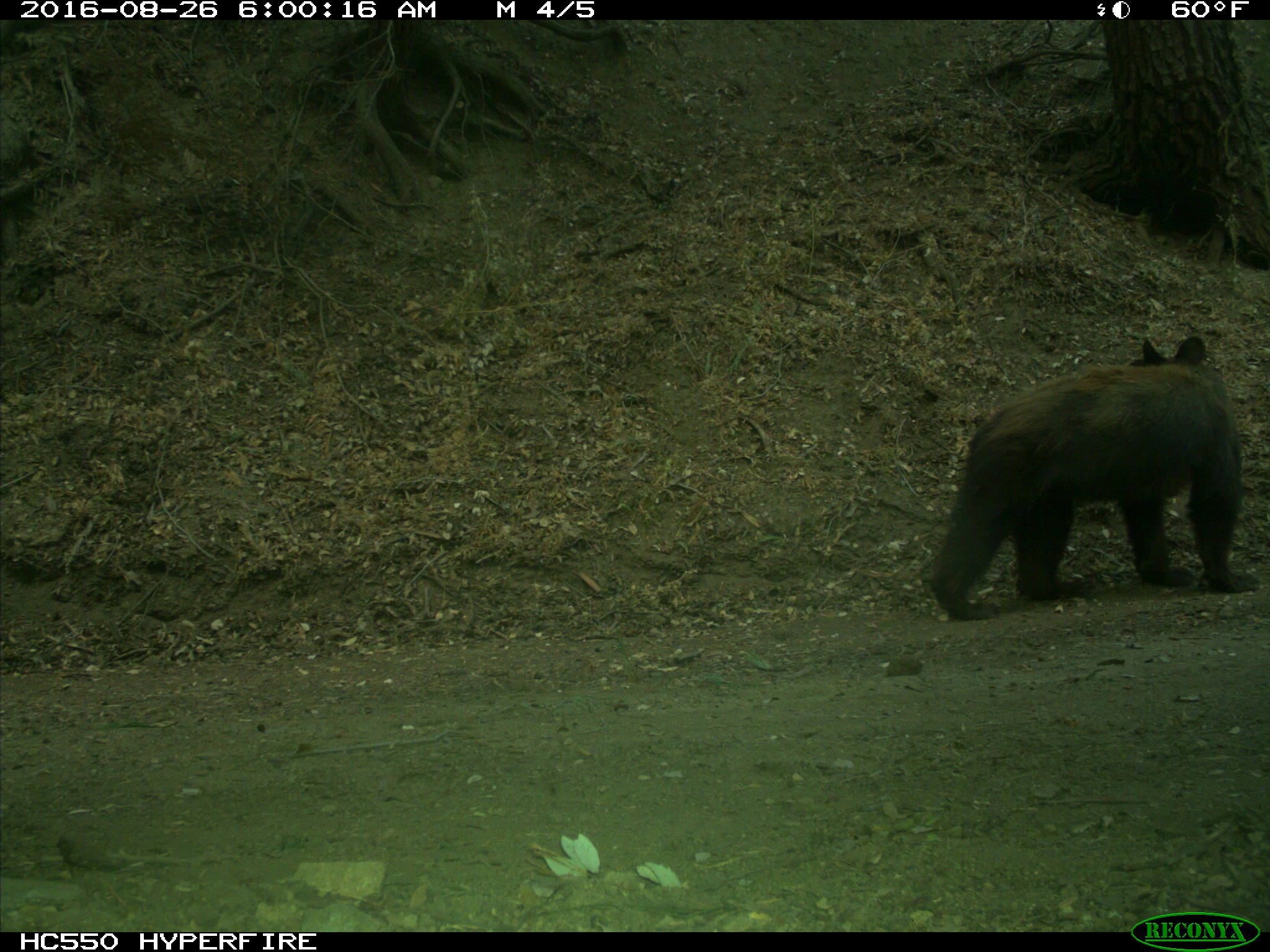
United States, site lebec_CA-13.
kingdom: Animalia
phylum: Chordata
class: Mammalia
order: Carnivora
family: Ursidae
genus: Ursus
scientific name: Ursus americanus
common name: american black bear